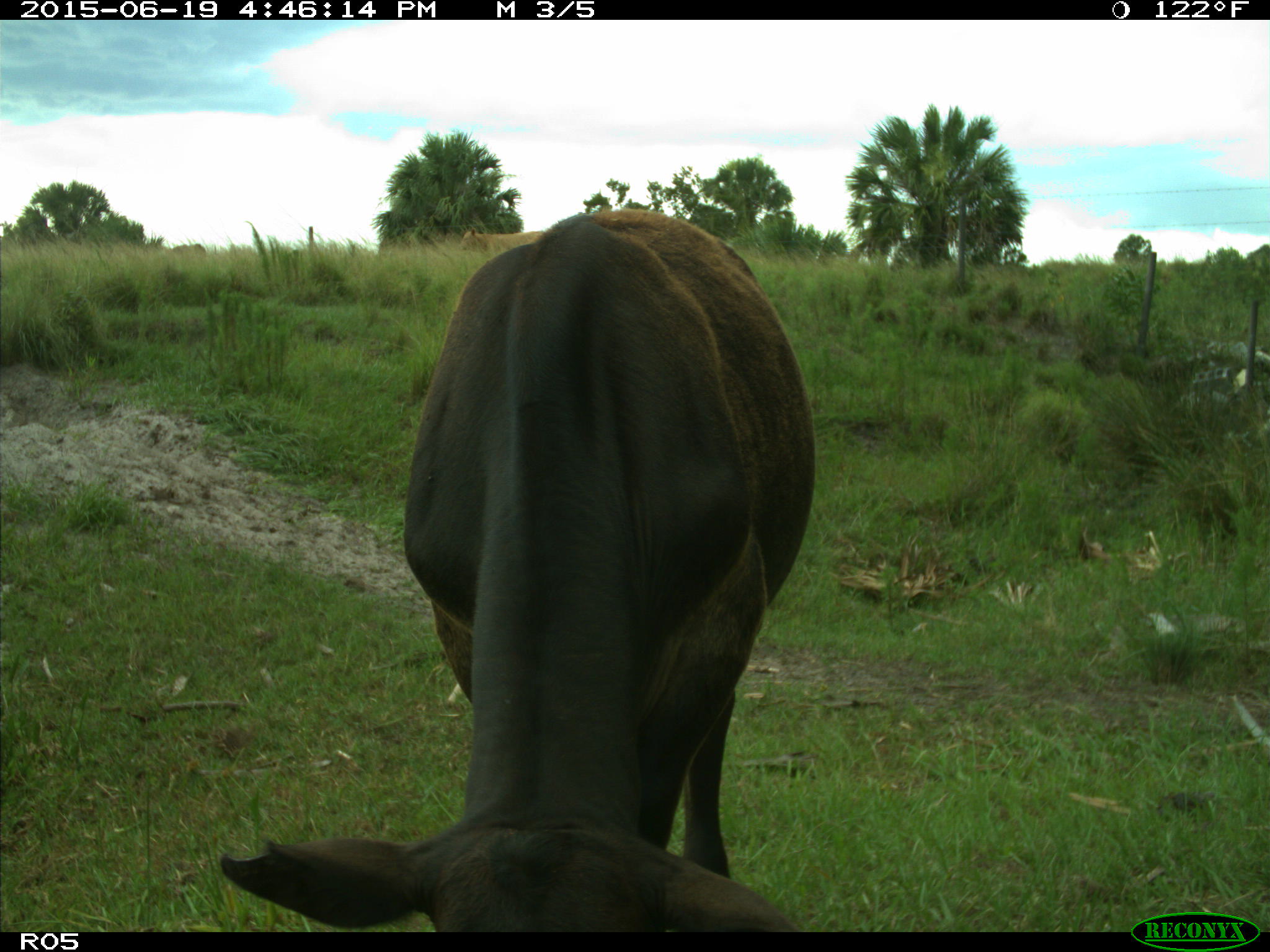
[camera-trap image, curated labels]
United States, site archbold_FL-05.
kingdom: Animalia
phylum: Chordata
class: Mammalia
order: Artiodactyla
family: Bovidae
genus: Bos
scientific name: Bos taurus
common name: domestic cow